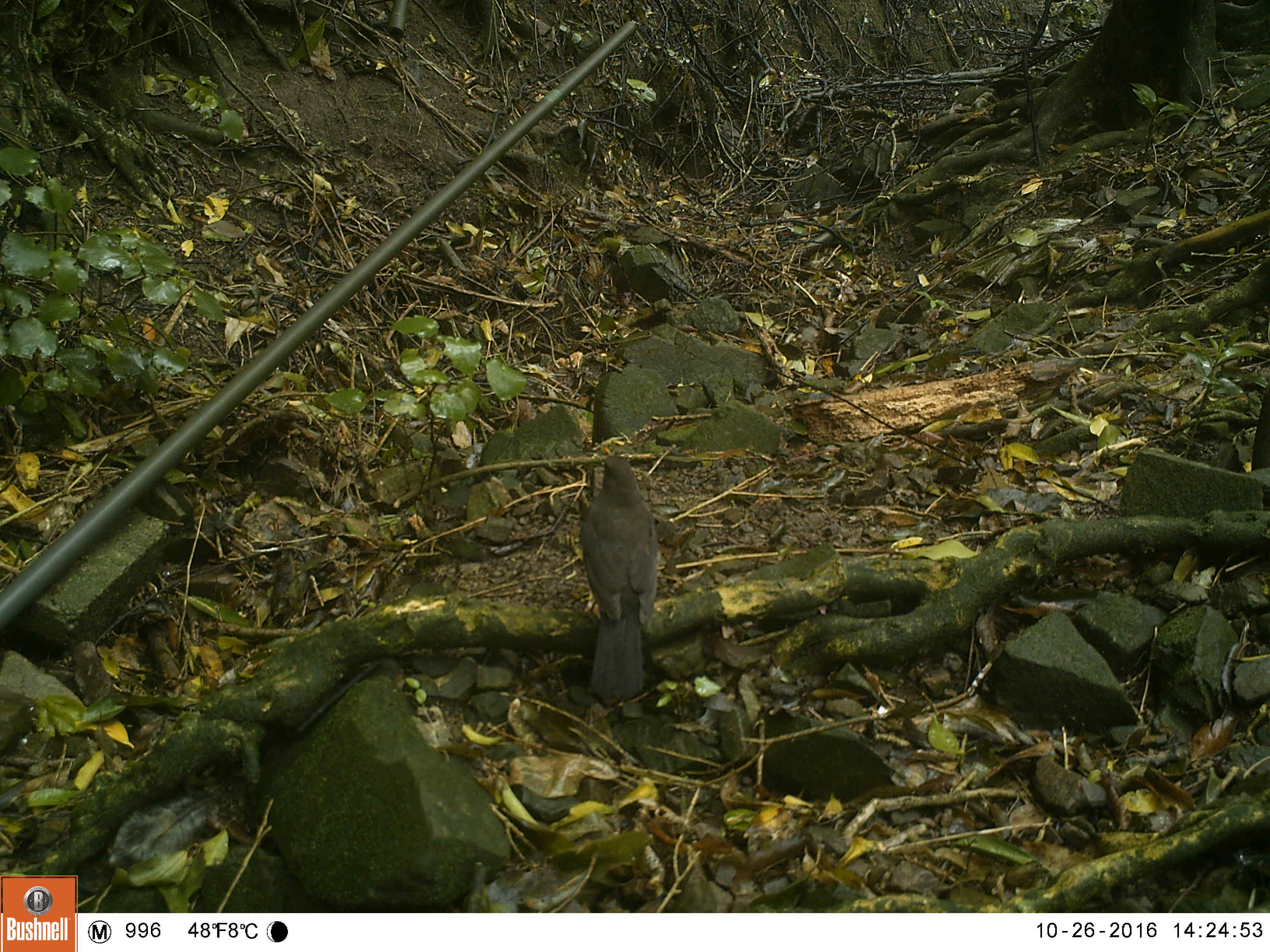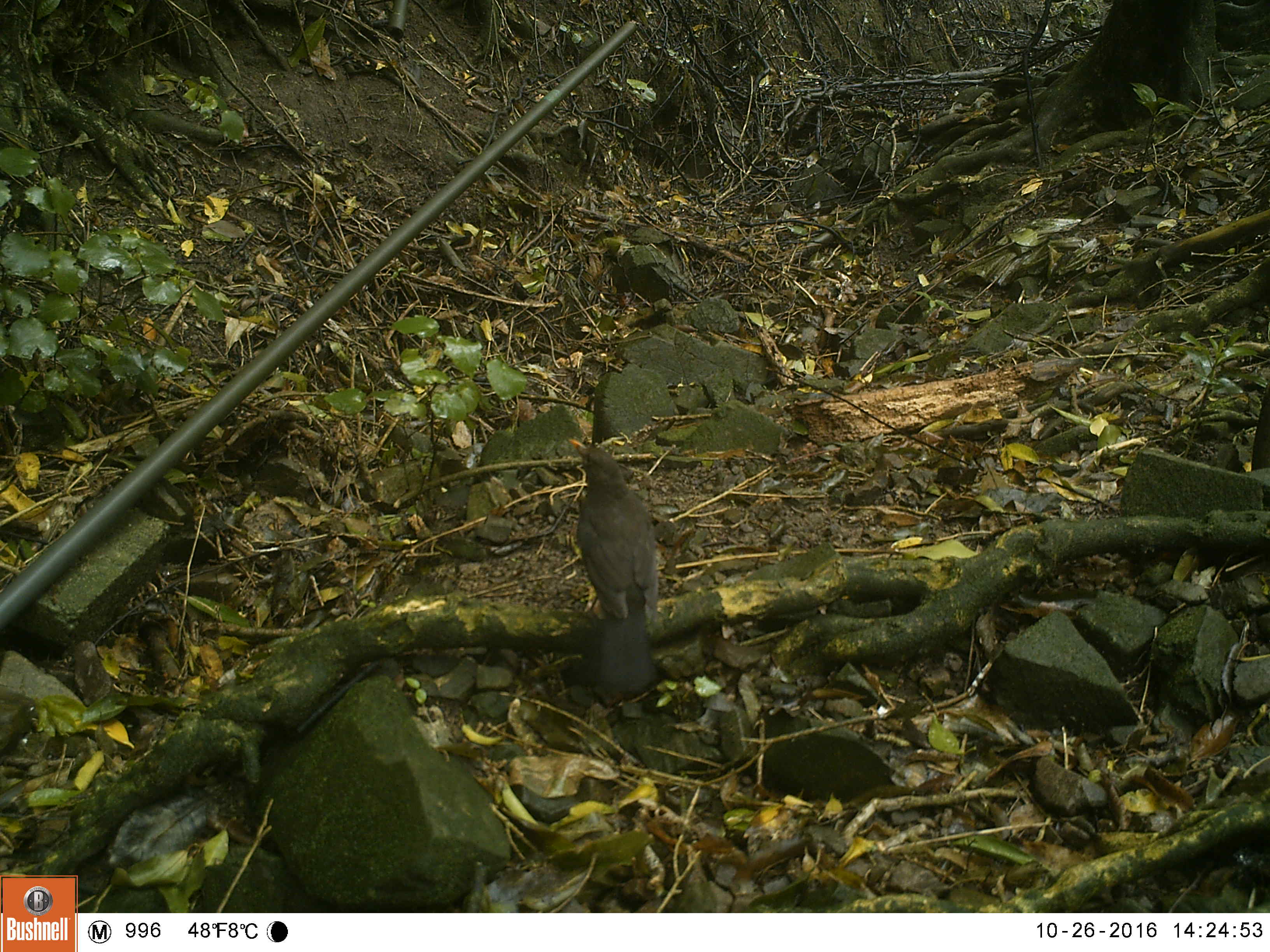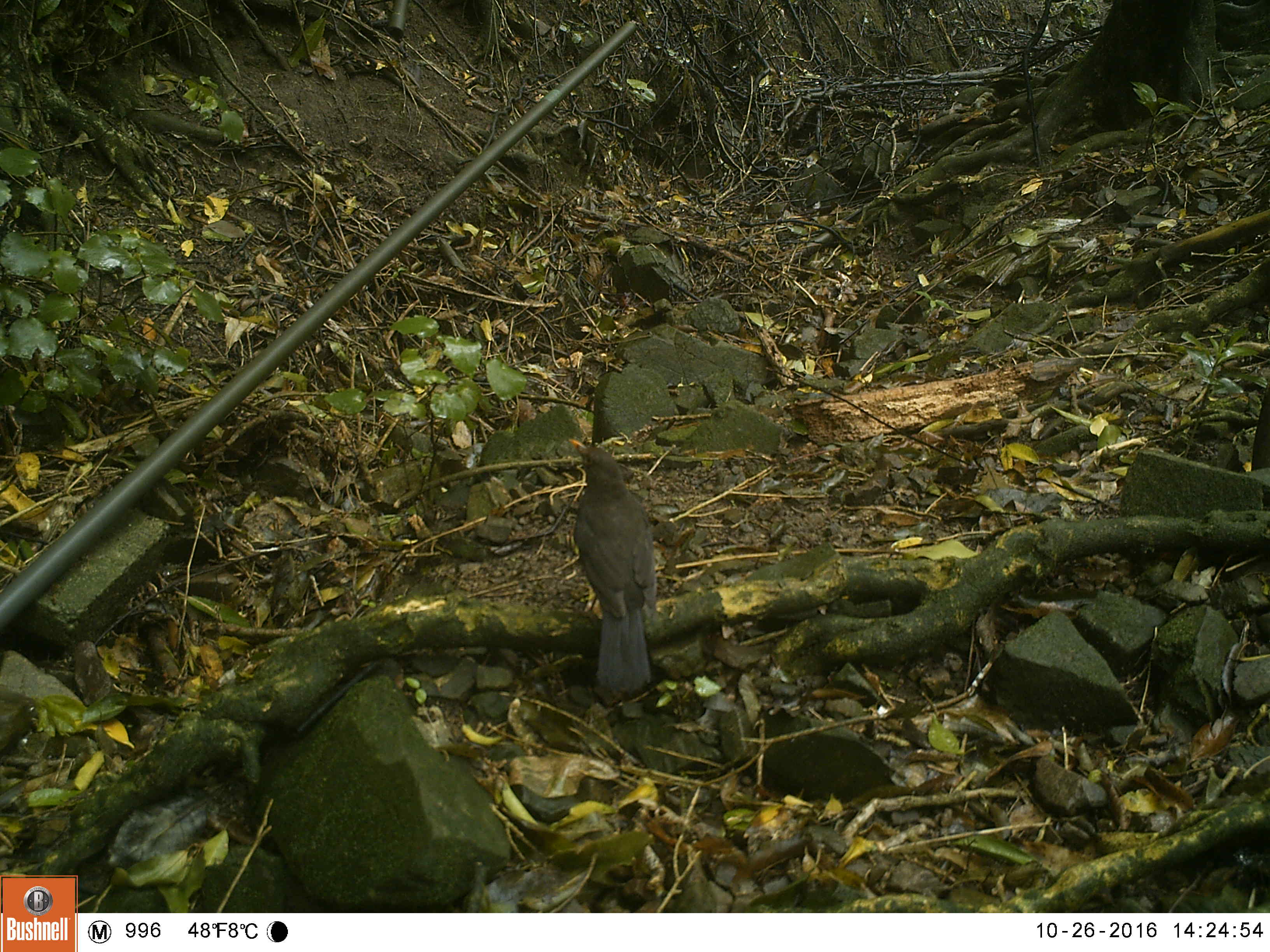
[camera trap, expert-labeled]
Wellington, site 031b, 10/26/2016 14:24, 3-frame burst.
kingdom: Animalia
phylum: Chordata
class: Aves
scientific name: Aves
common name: bird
Bird (Aves).